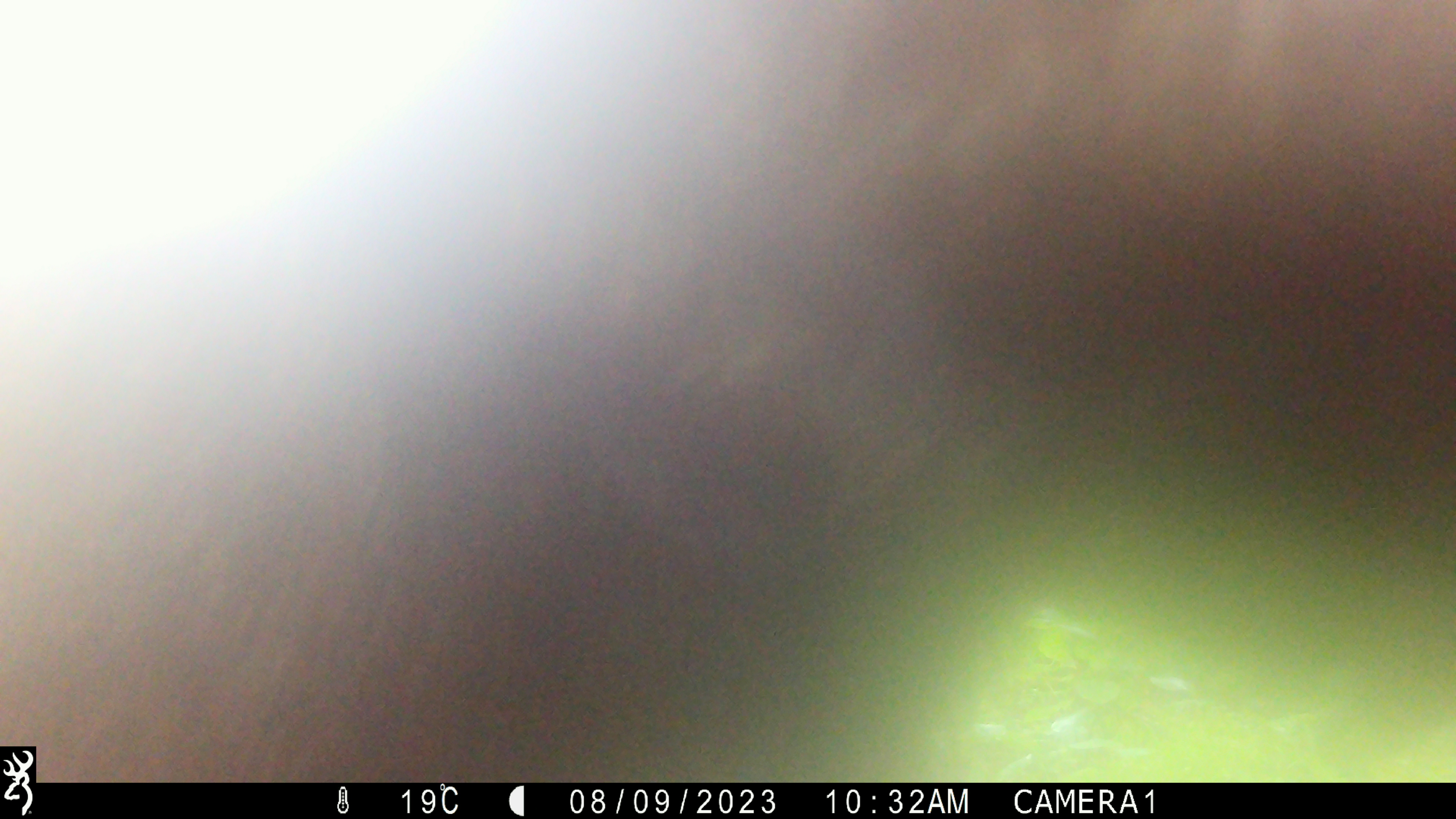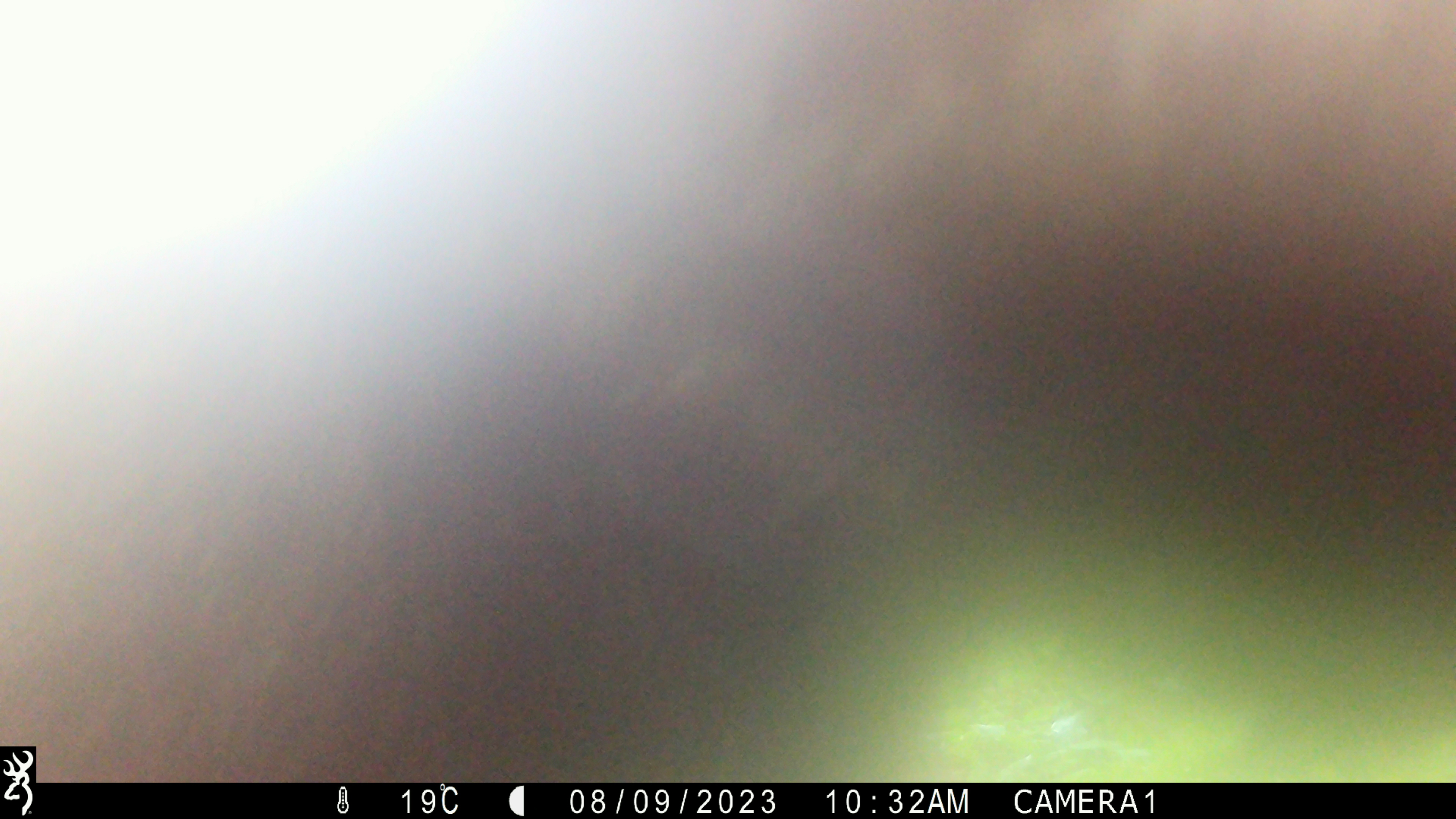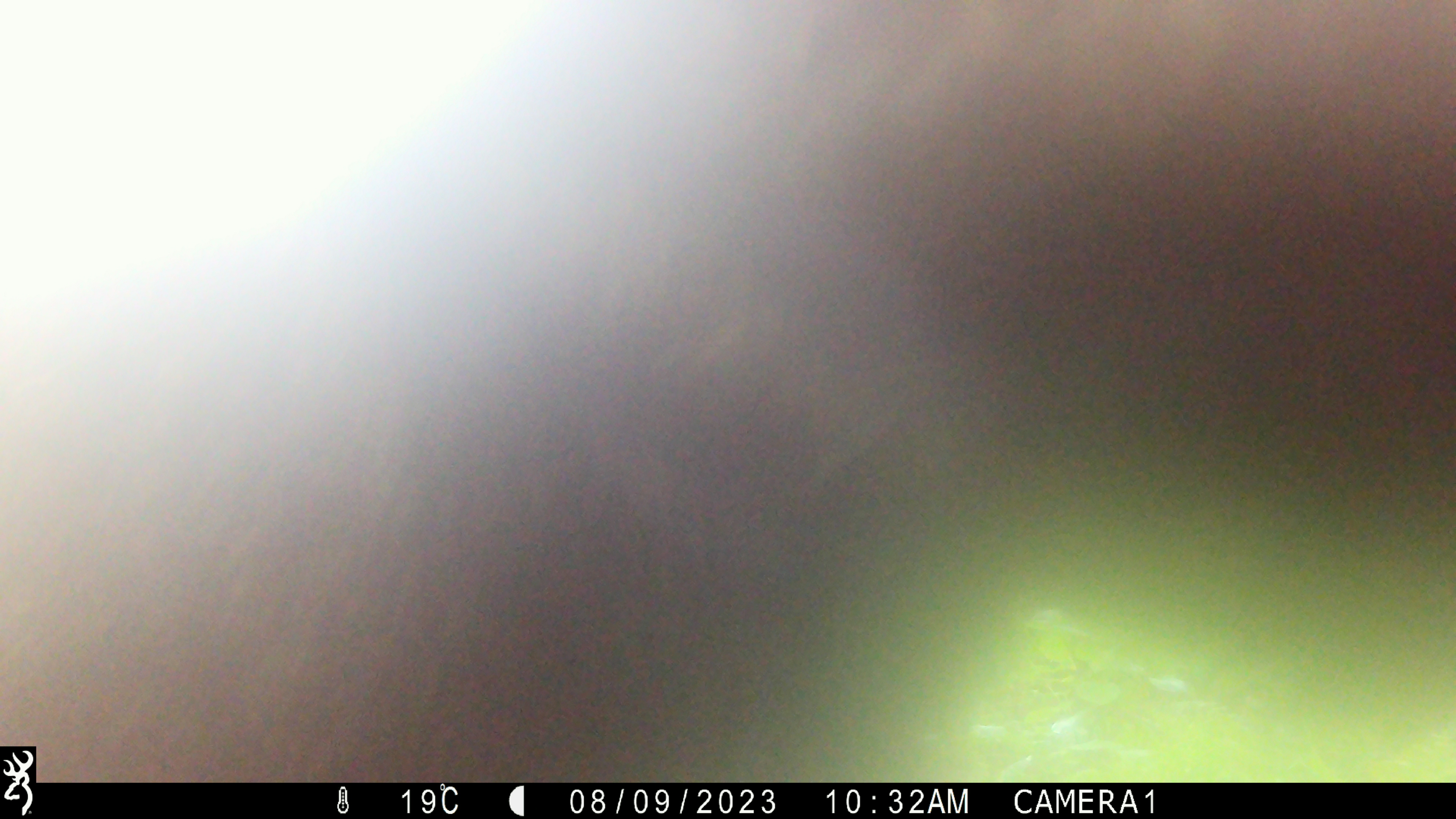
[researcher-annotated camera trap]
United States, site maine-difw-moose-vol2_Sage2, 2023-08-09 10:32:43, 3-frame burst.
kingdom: Animalia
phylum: Chordata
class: Mammalia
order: Artiodactyla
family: Cervidae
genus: Alces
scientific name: Alces alces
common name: moose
Moose (Alces alces).